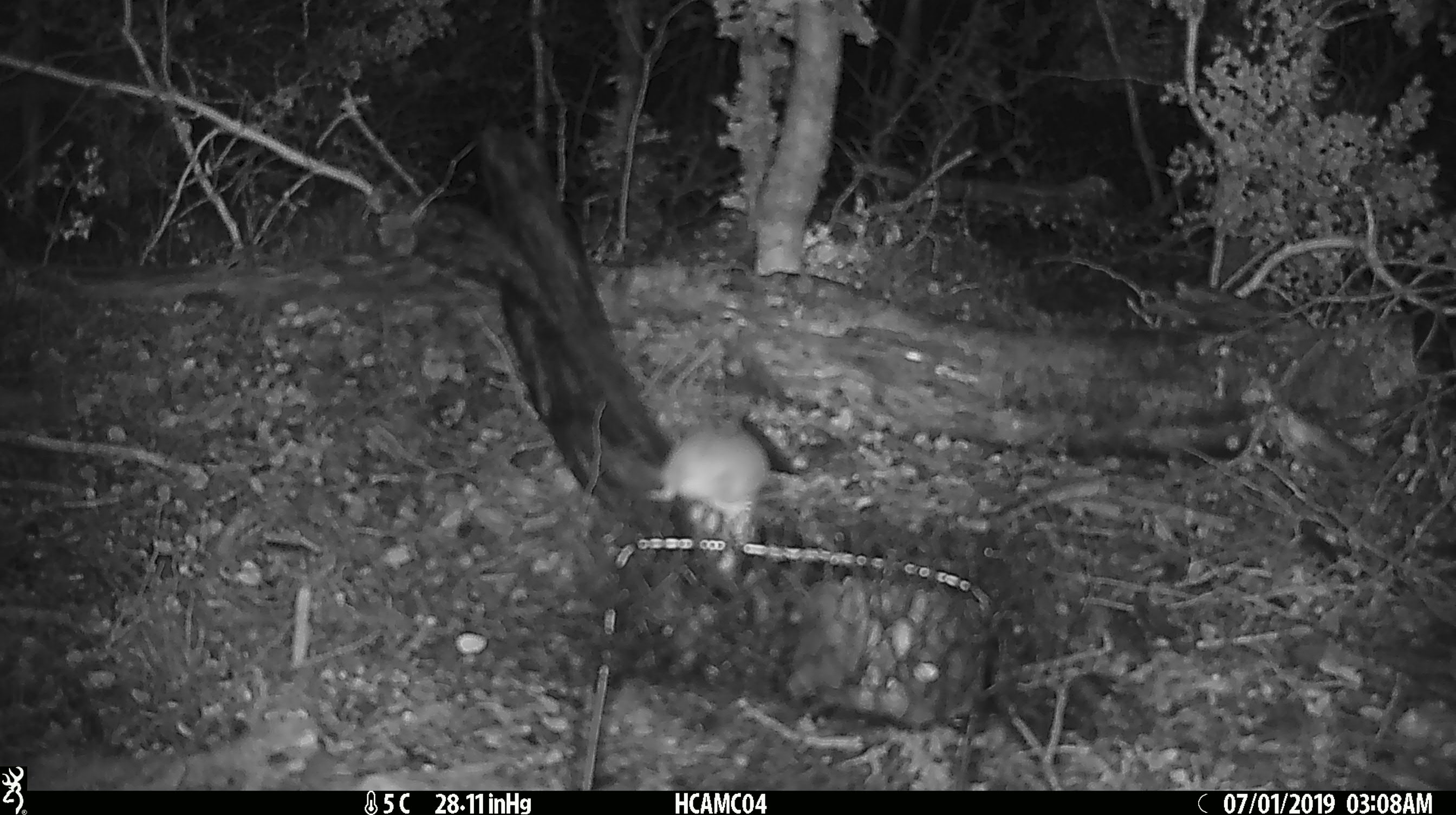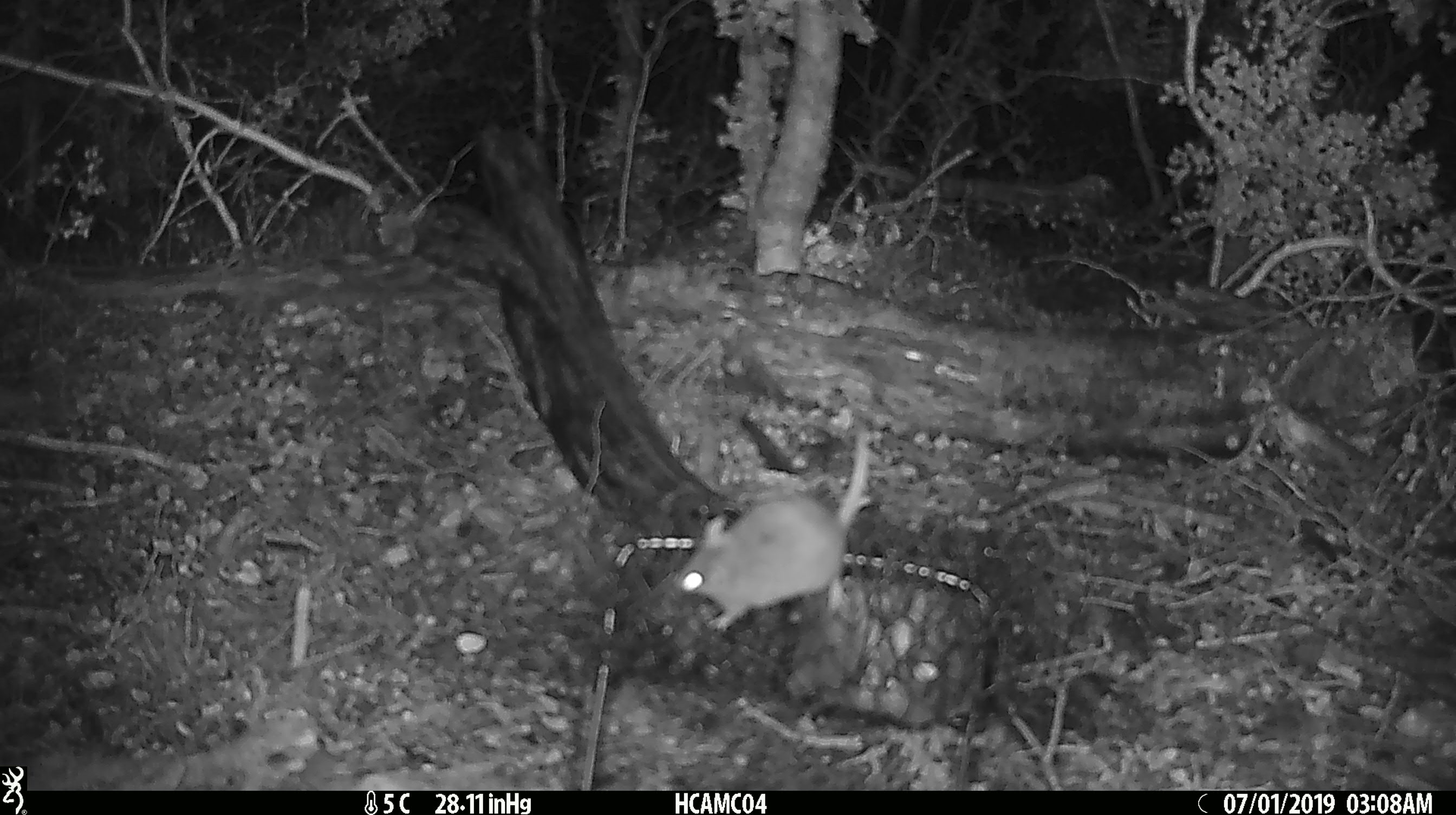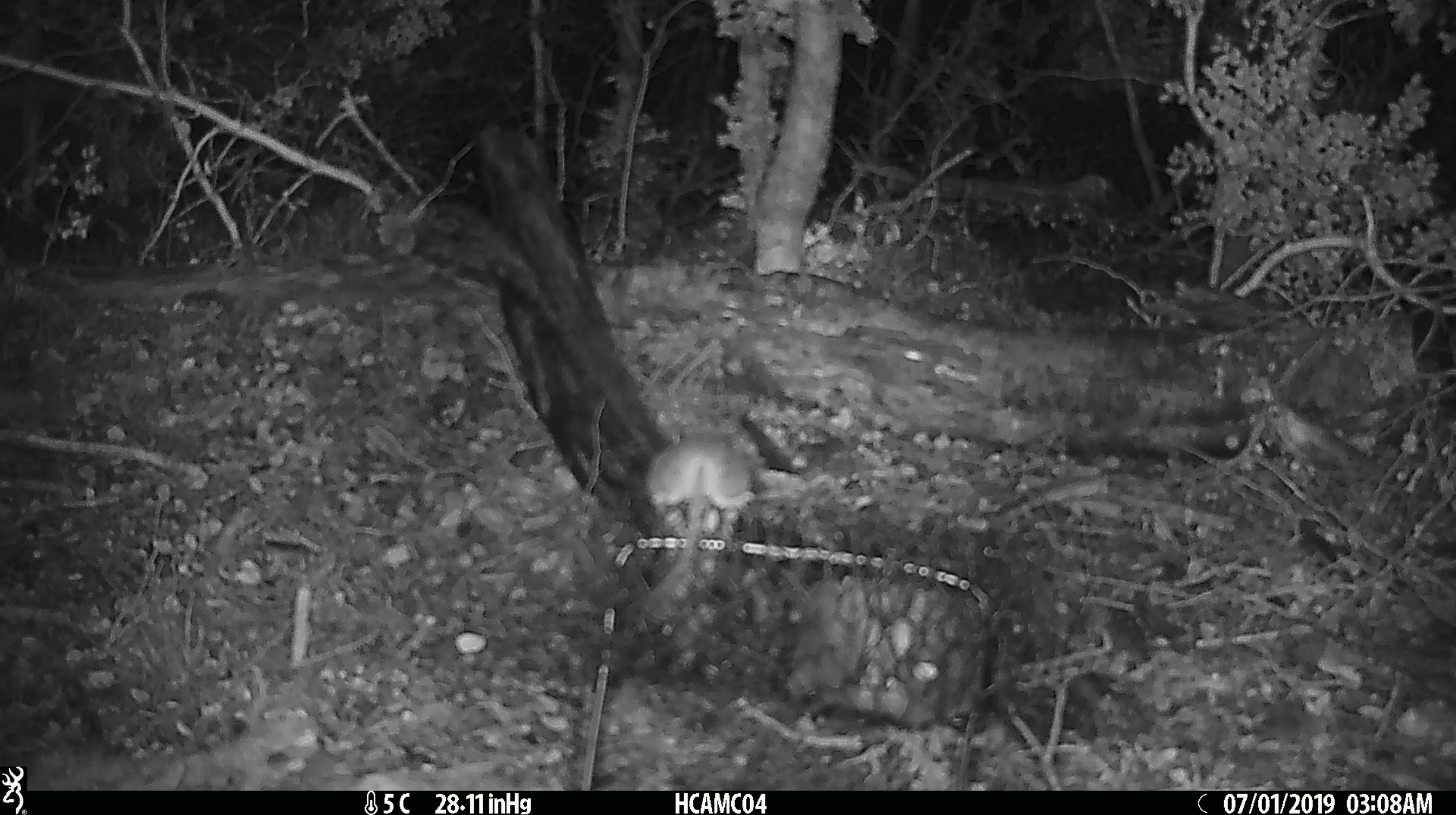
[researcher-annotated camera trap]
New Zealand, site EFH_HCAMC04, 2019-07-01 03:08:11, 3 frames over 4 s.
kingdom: Animalia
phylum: Chordata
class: Mammalia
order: Rodentia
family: Muridae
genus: Mus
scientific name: Mus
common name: mouse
Mouse (Mus).